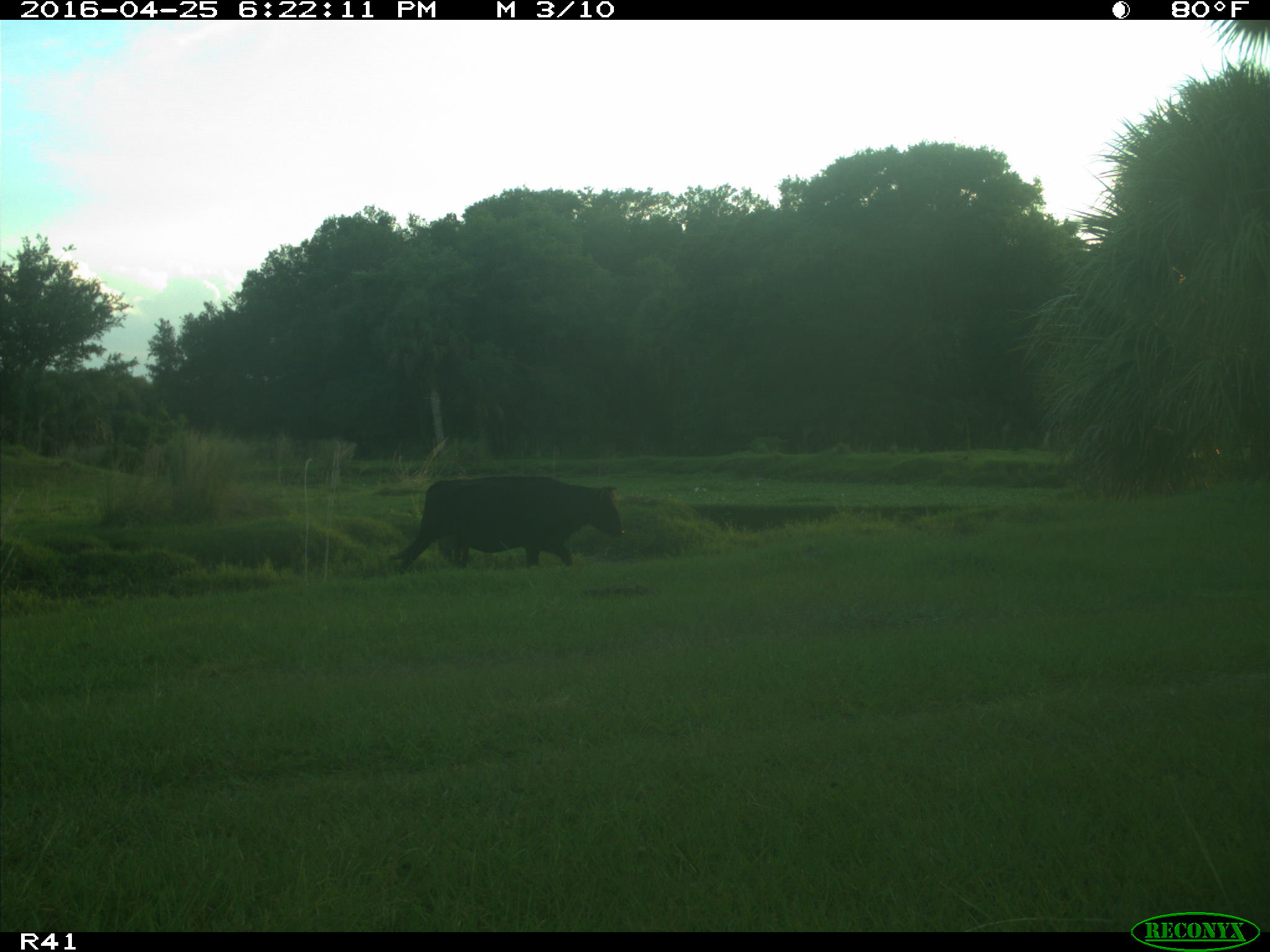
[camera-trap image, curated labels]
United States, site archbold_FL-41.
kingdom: Animalia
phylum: Chordata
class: Mammalia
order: Artiodactyla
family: Bovidae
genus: Bos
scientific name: Bos taurus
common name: domestic cow